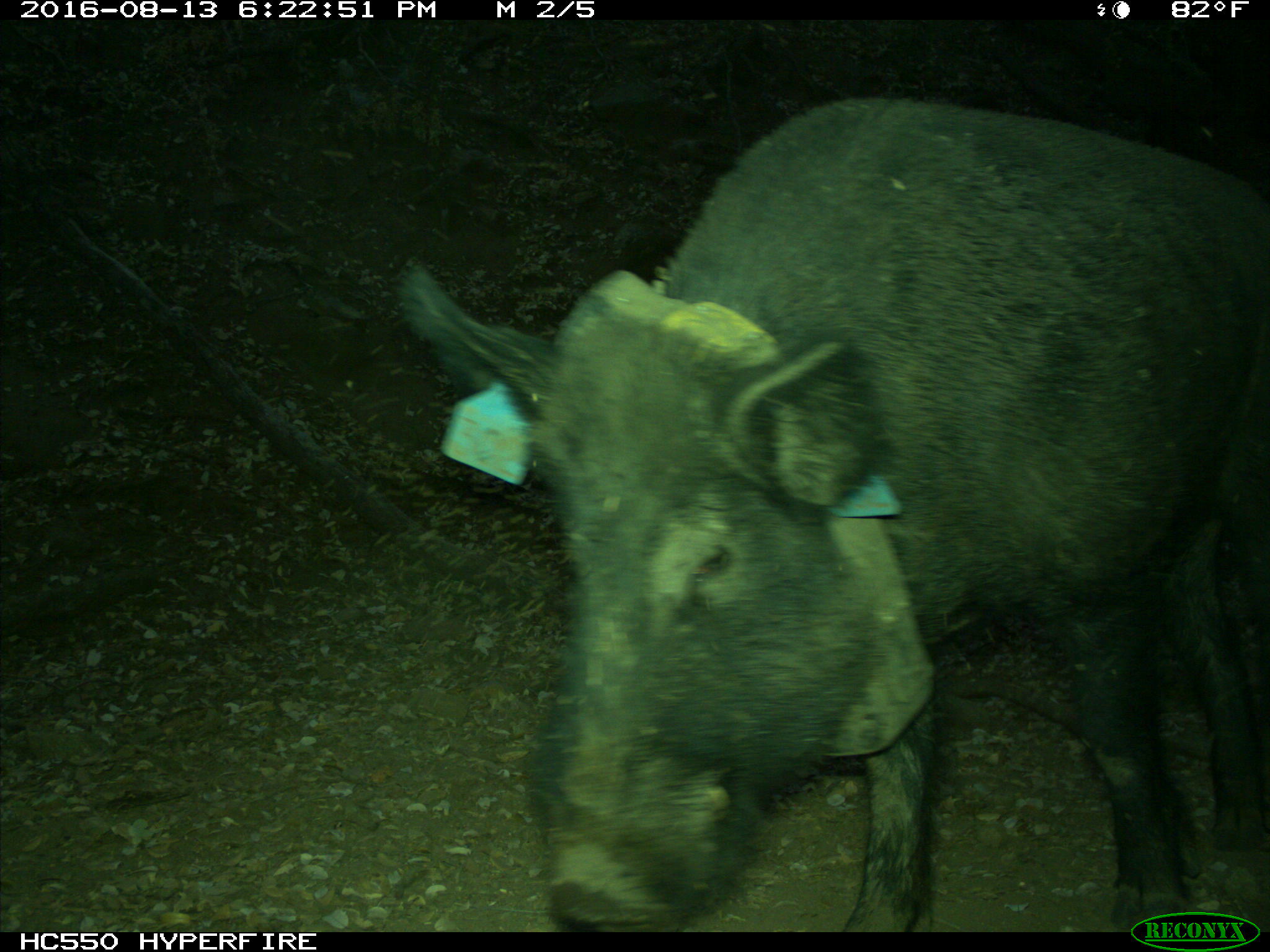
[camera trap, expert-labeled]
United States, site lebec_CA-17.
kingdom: Animalia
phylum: Chordata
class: Mammalia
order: Artiodactyla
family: Suidae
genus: Sus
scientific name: Sus scrofa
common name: wild boar